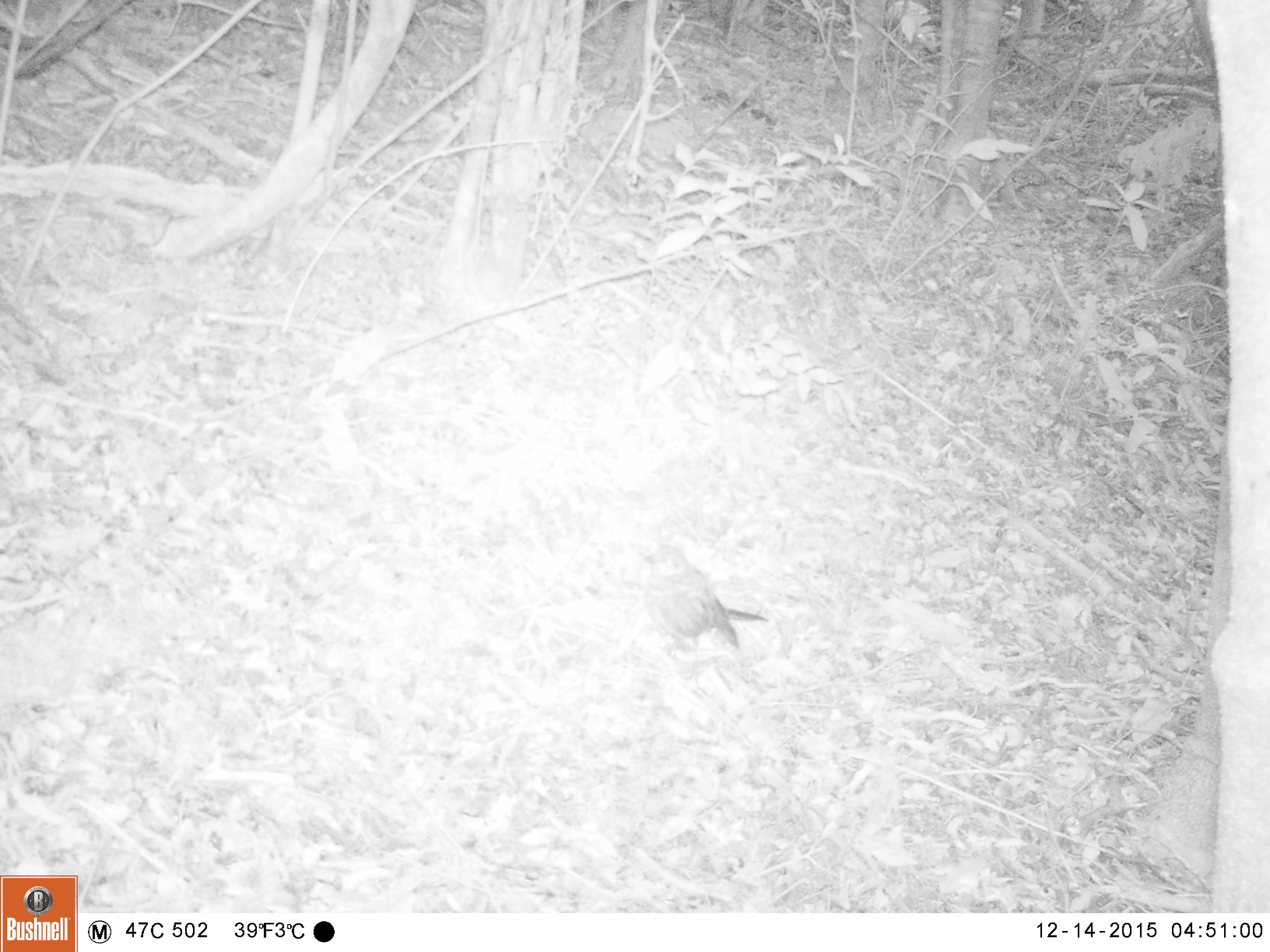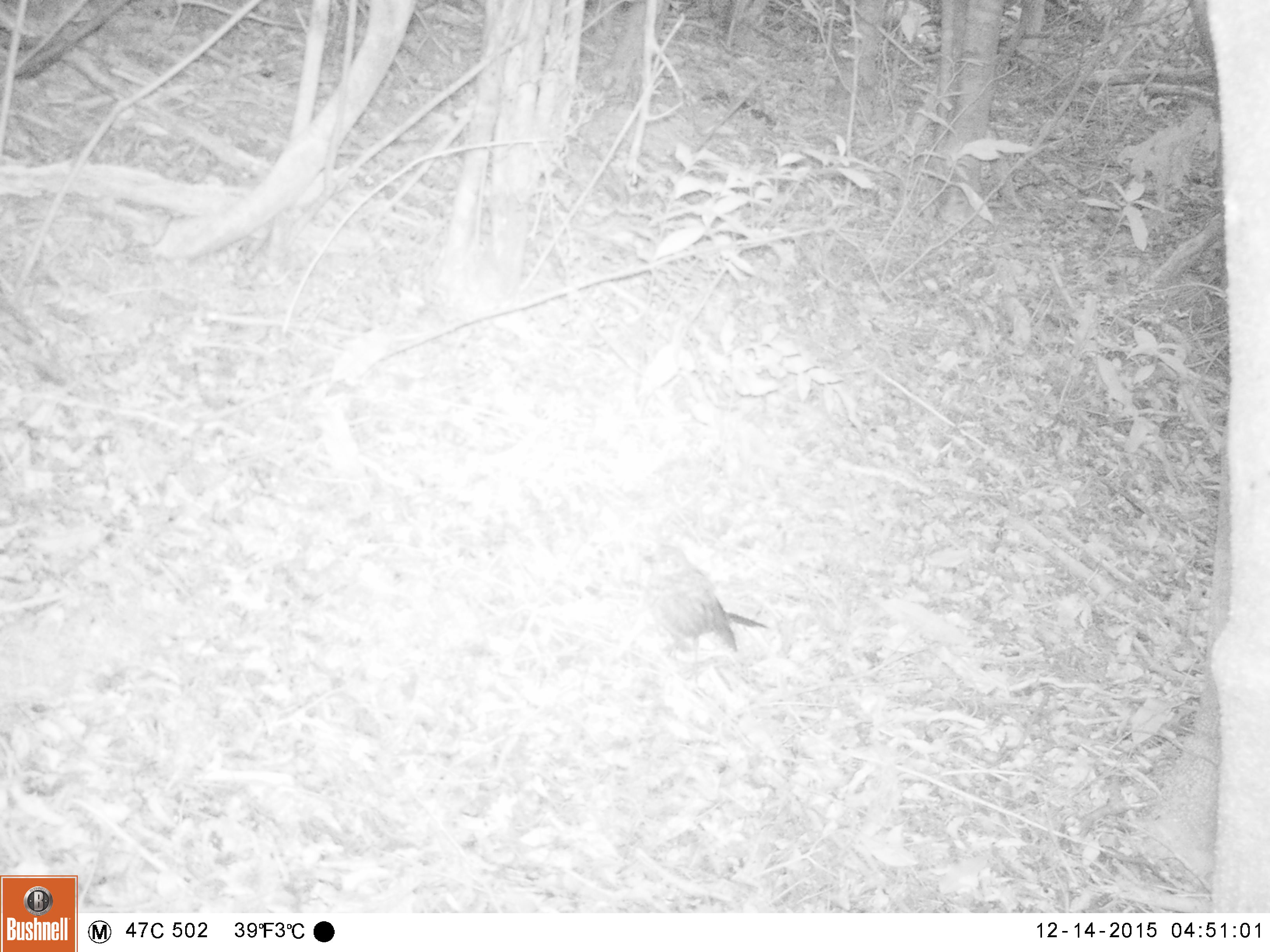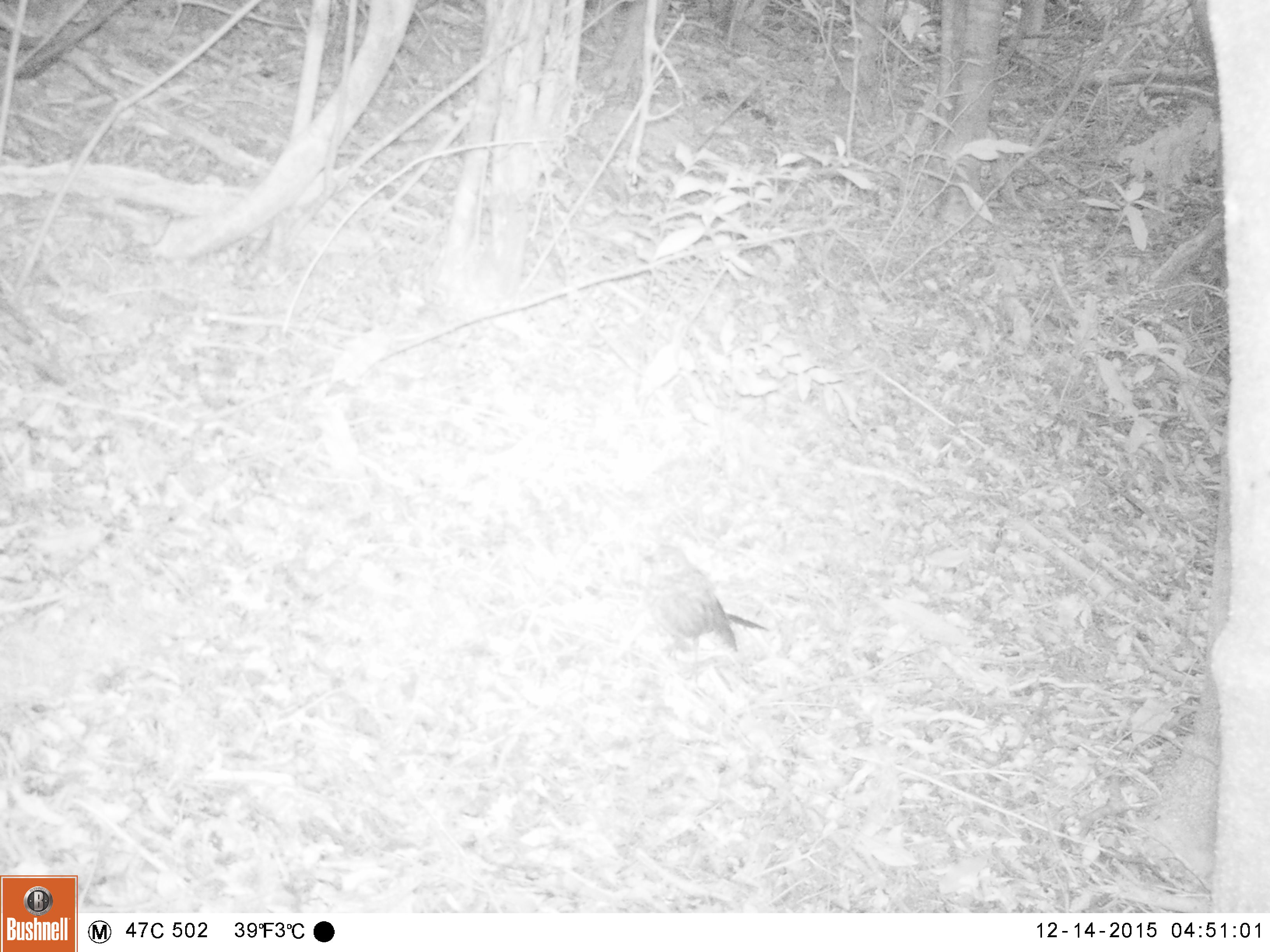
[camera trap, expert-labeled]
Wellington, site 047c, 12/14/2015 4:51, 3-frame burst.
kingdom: Animalia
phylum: Chordata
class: Aves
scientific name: Aves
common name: bird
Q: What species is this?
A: Bird (Aves).